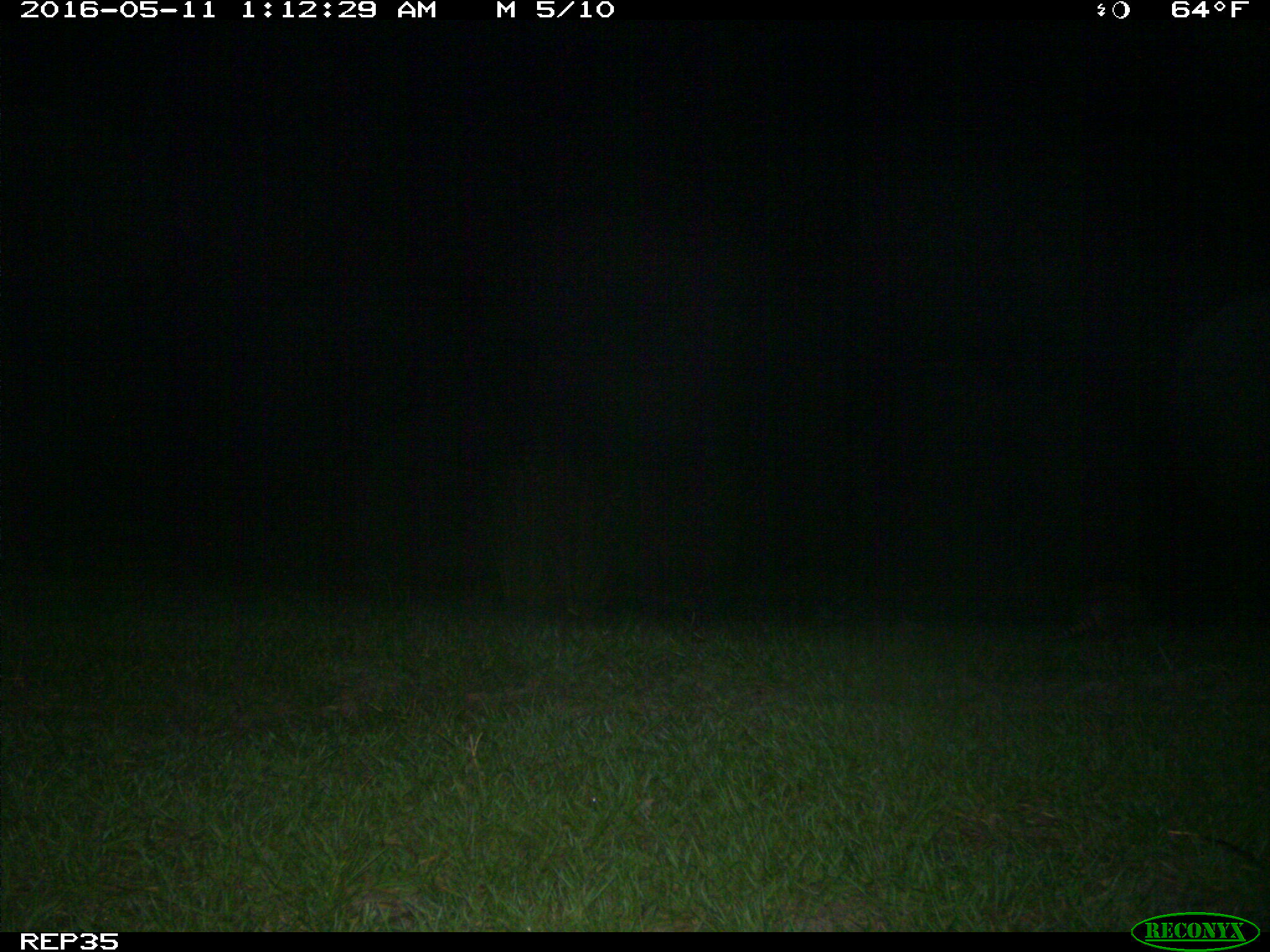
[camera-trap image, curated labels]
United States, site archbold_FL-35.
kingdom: Animalia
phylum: Chordata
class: Mammalia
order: Cingulata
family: Dasypodidae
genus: Dasypus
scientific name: Dasypus novemcinctus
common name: nine-banded armadillo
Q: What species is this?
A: Dasypus novemcinctus (nine-banded armadillo).